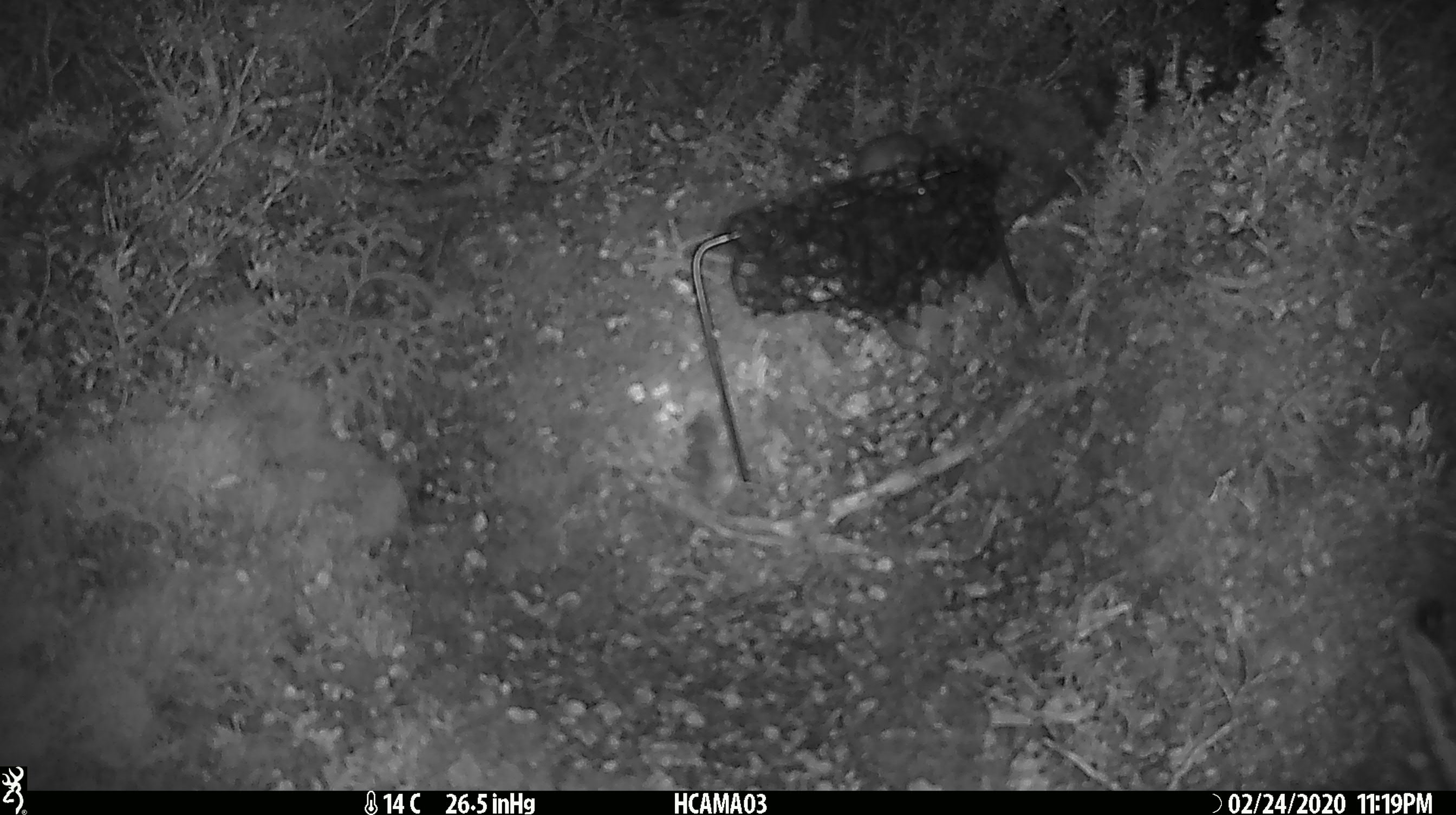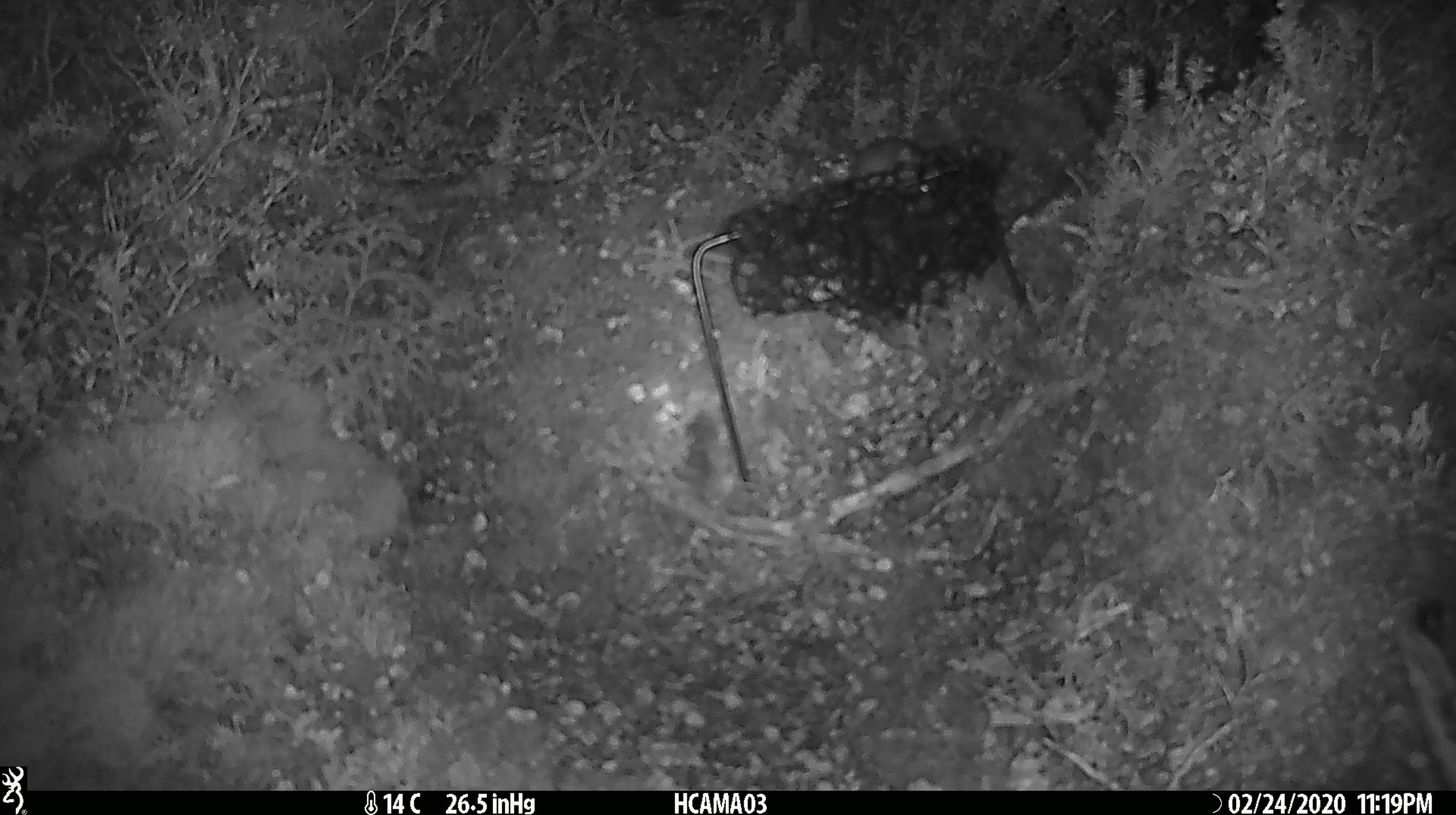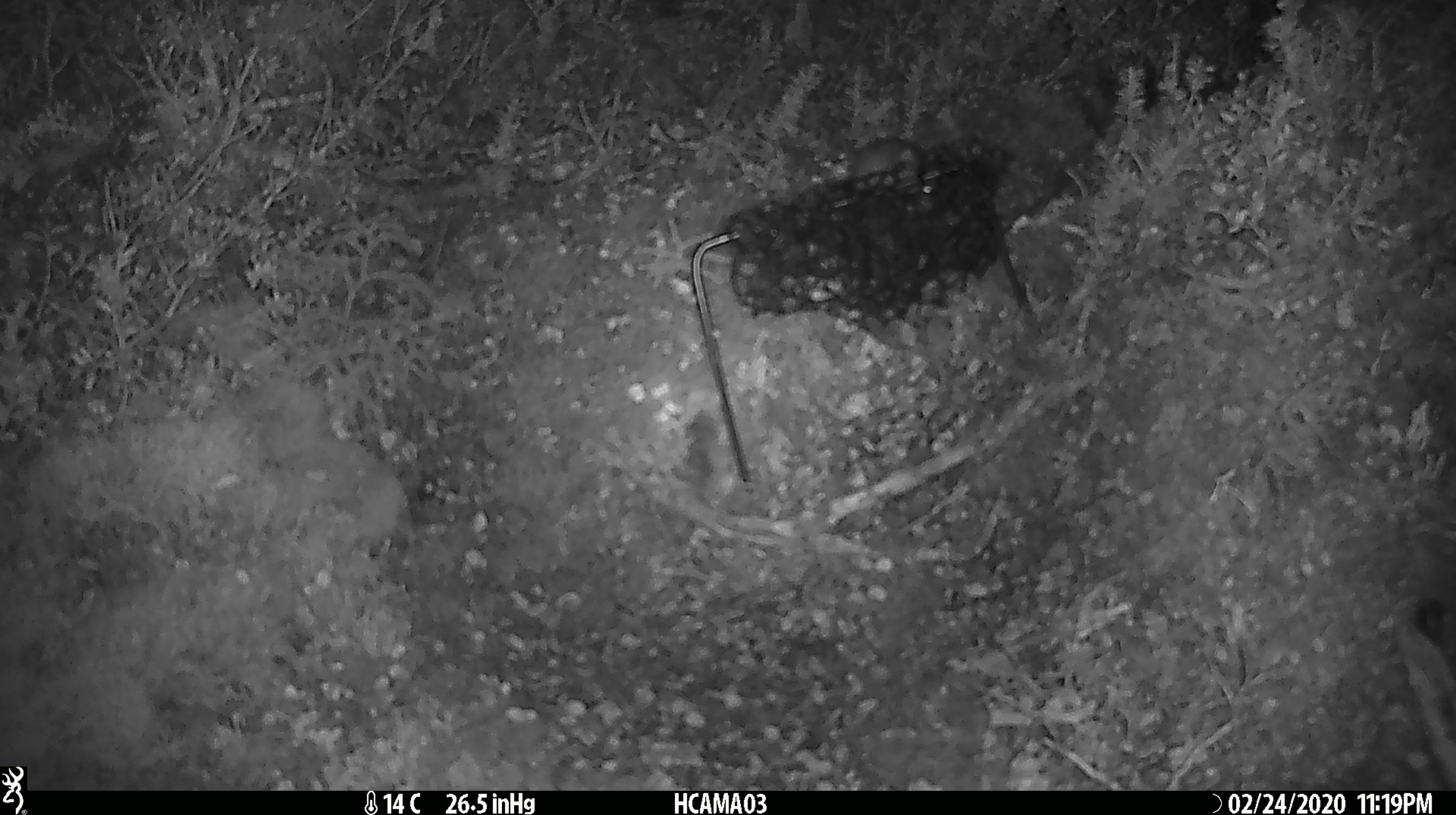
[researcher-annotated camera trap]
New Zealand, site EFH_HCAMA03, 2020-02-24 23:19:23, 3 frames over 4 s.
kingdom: Animalia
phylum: Chordata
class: Mammalia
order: Rodentia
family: Muridae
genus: Mus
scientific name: Mus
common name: mouse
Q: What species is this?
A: Mouse (Mus).